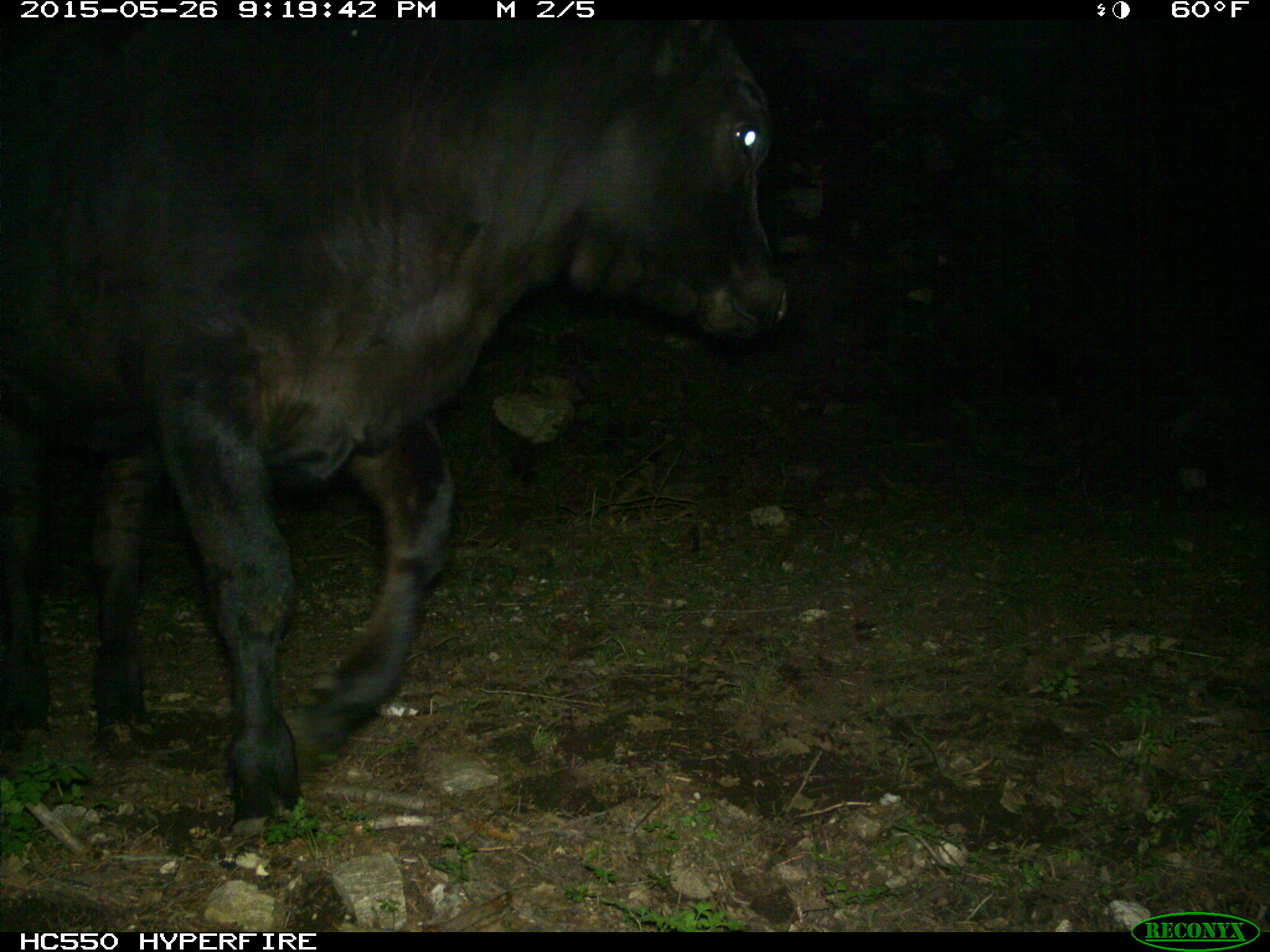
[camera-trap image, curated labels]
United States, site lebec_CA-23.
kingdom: Animalia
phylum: Chordata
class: Mammalia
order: Artiodactyla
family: Bovidae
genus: Bos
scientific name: Bos taurus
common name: domestic cow